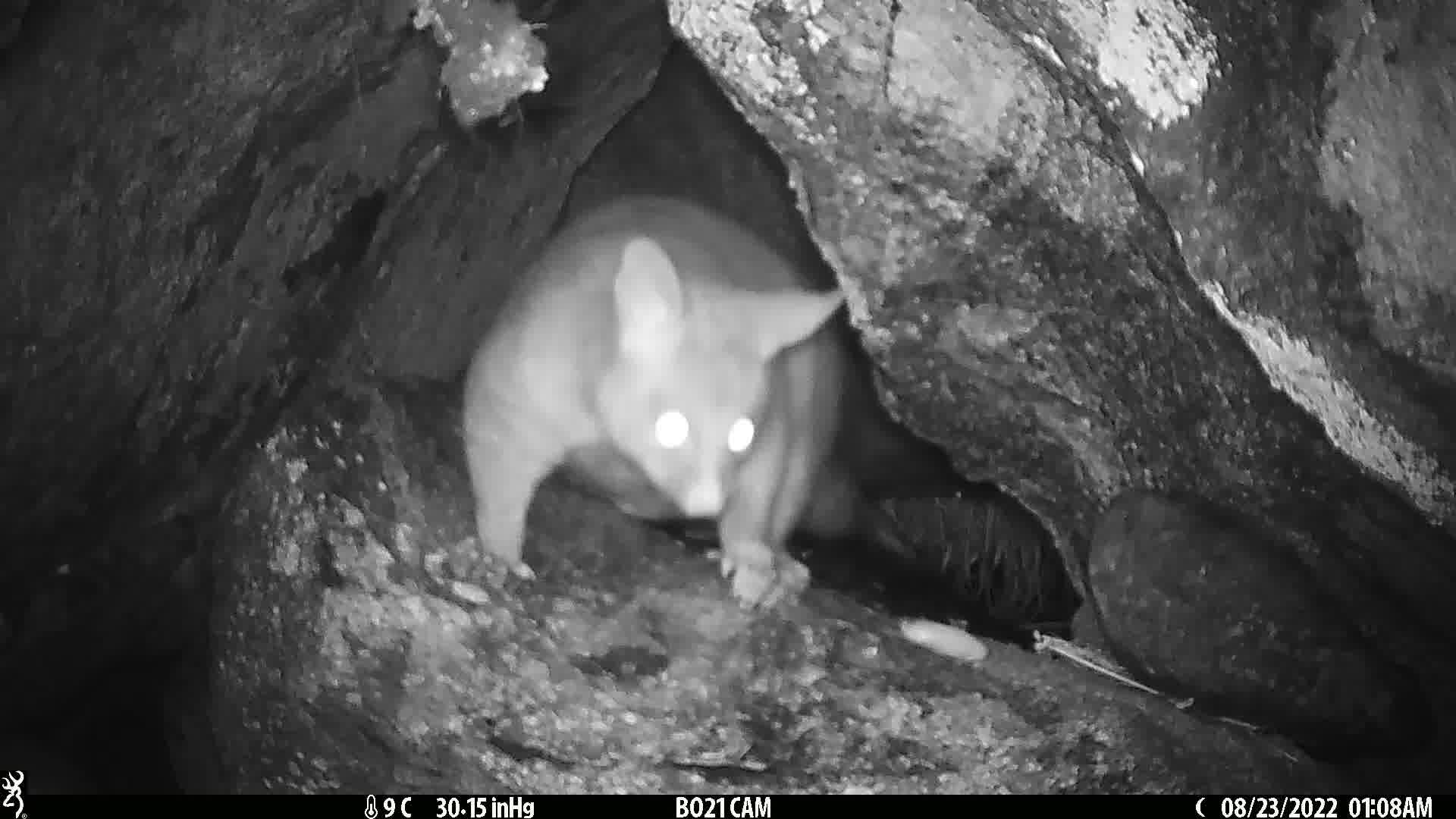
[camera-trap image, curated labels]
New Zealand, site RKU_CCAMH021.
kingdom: Animalia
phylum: Chordata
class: Mammalia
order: Diprotodontia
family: Phalangeridae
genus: Trichosurus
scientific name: Trichosurus vulpecula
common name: common brushtail possum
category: possum